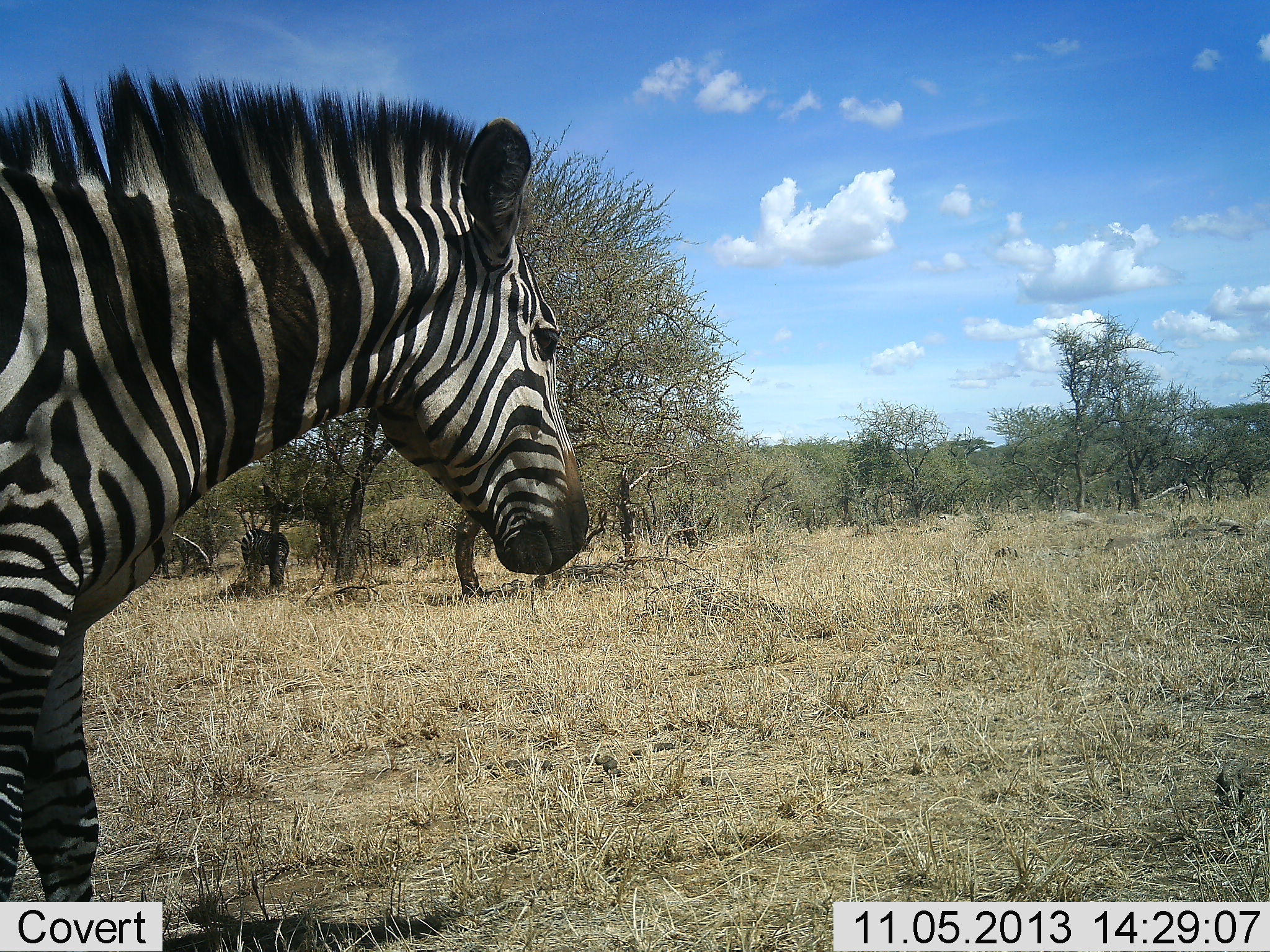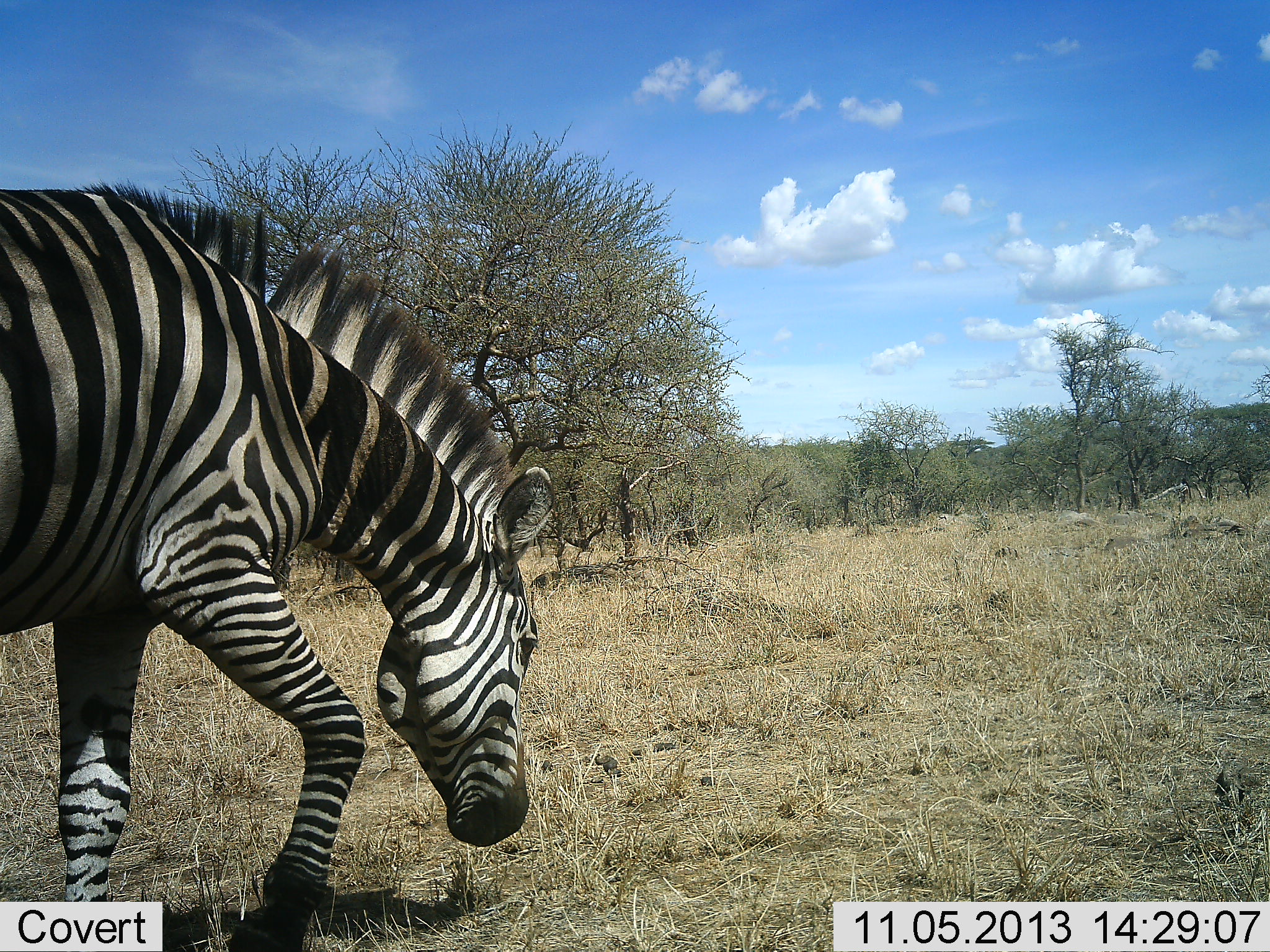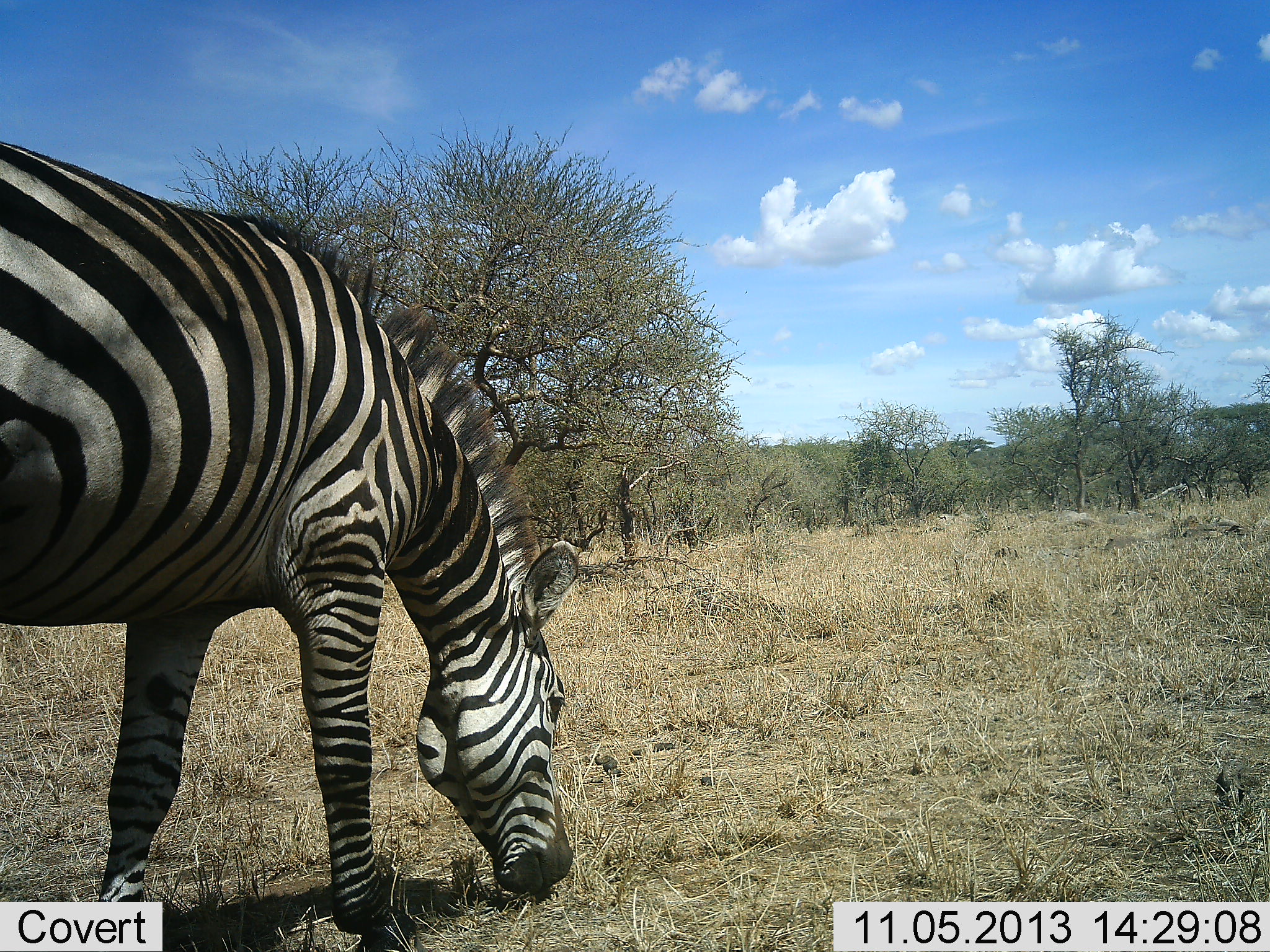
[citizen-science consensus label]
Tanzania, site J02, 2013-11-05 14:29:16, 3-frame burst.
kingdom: Animalia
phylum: Chordata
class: Mammalia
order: Perissodactyla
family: Equidae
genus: Equus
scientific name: Equus quagga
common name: plains zebra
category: zebra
Zebra (plains zebra) (Equus quagga), count 1. Behavior (volunteer vote fractions): standing 20%, resting 0%, moving 70%, interacting 0%. Young present (vote fraction): 0%. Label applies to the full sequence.